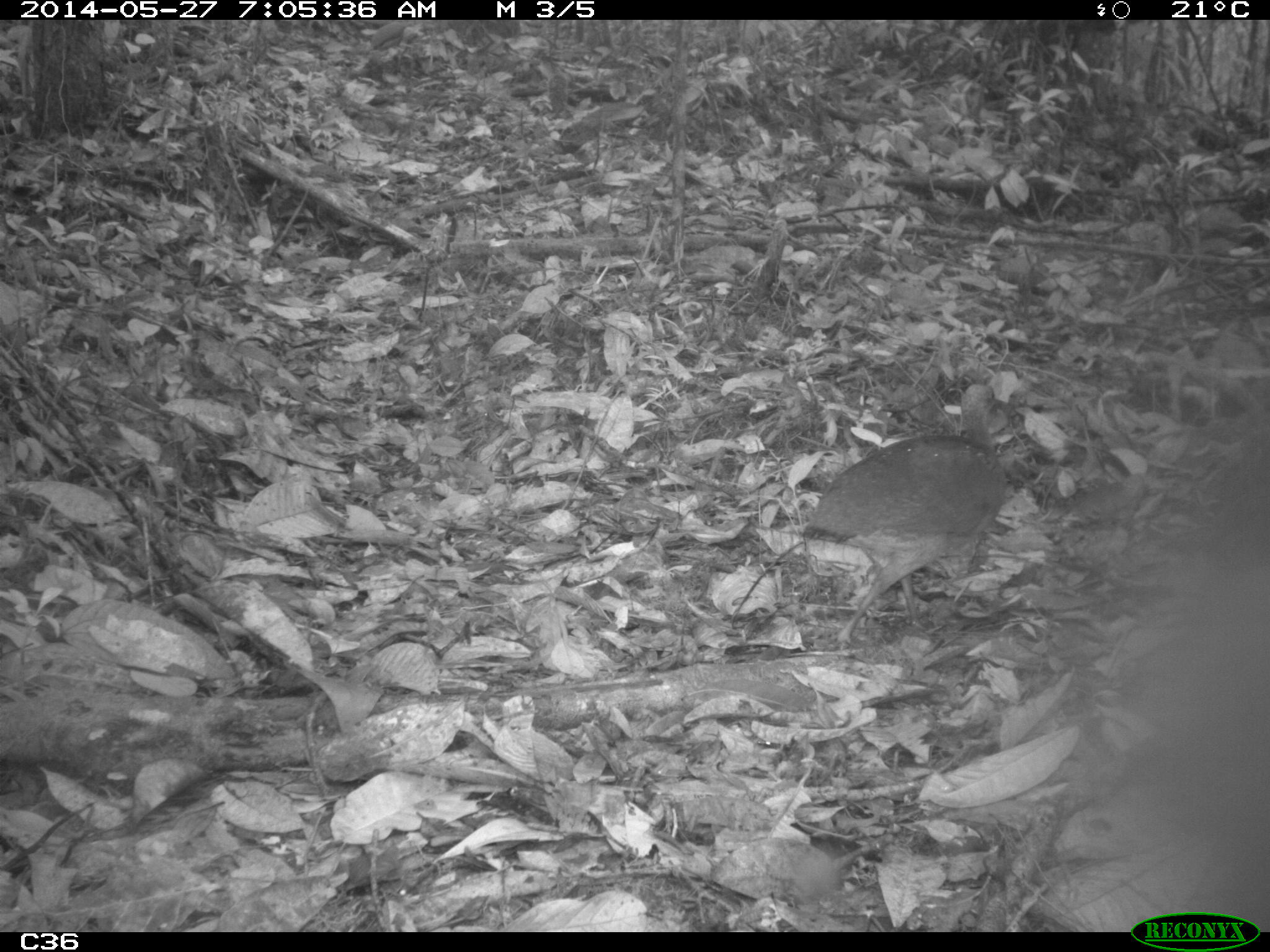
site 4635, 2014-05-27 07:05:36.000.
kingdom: Animalia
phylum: Chordata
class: Aves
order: Tinamiformes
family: Tinamidae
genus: Tinamus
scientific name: Tinamus major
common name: great tinamou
Tinamus major (great tinamou), count 1, age adult.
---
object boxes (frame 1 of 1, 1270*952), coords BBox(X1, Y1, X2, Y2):
tinamus major: BBox(799, 369, 1022, 651)